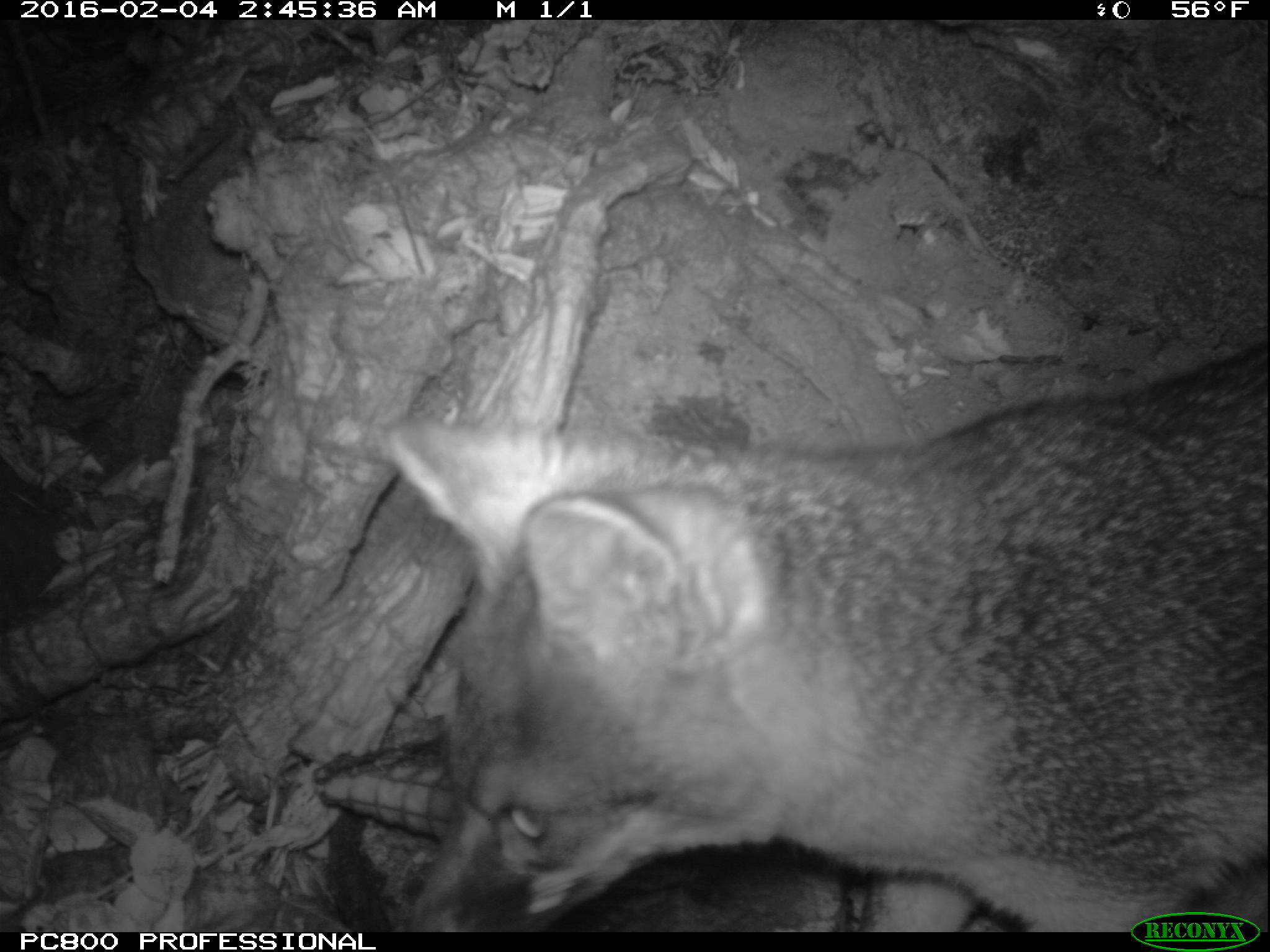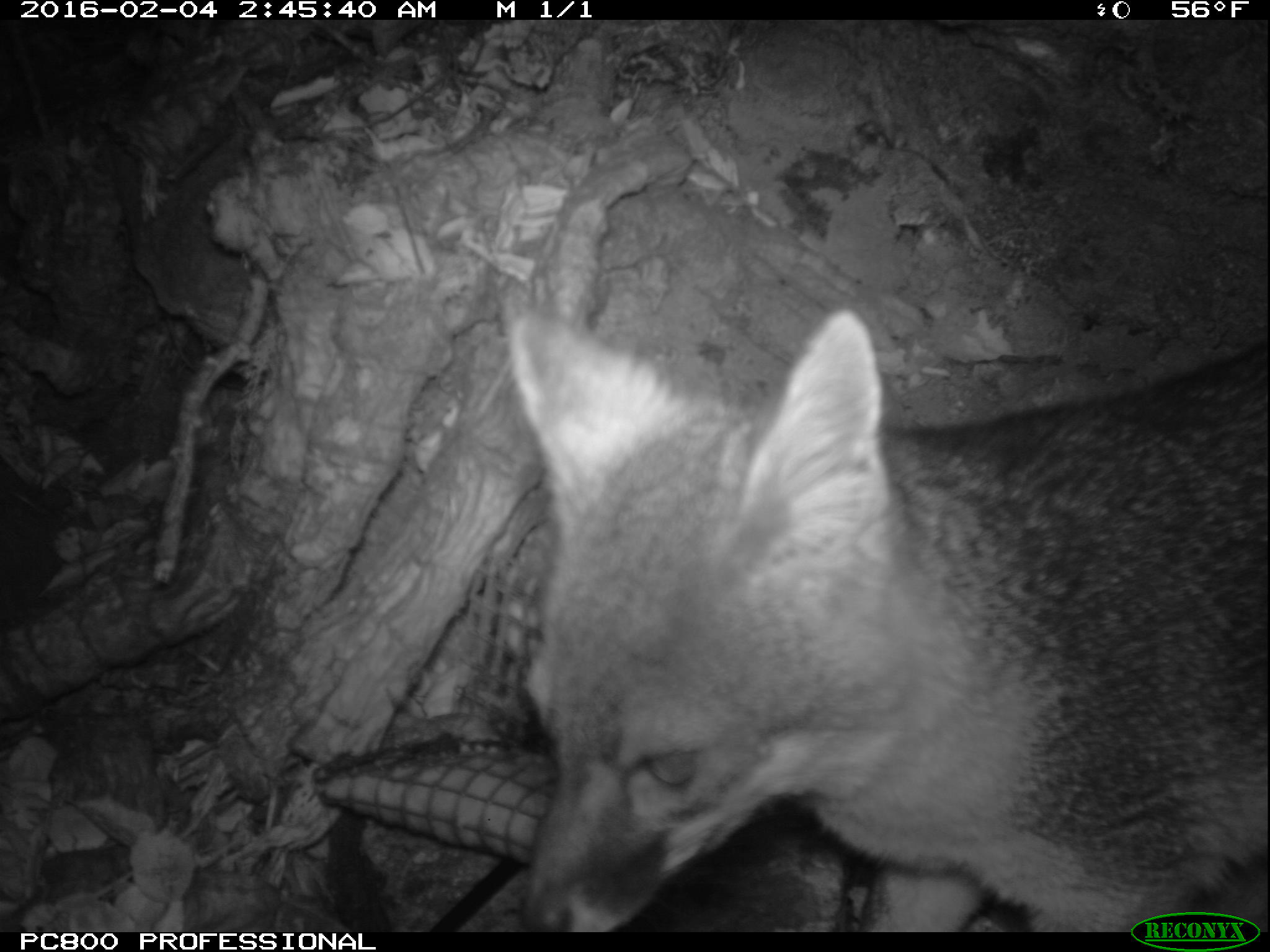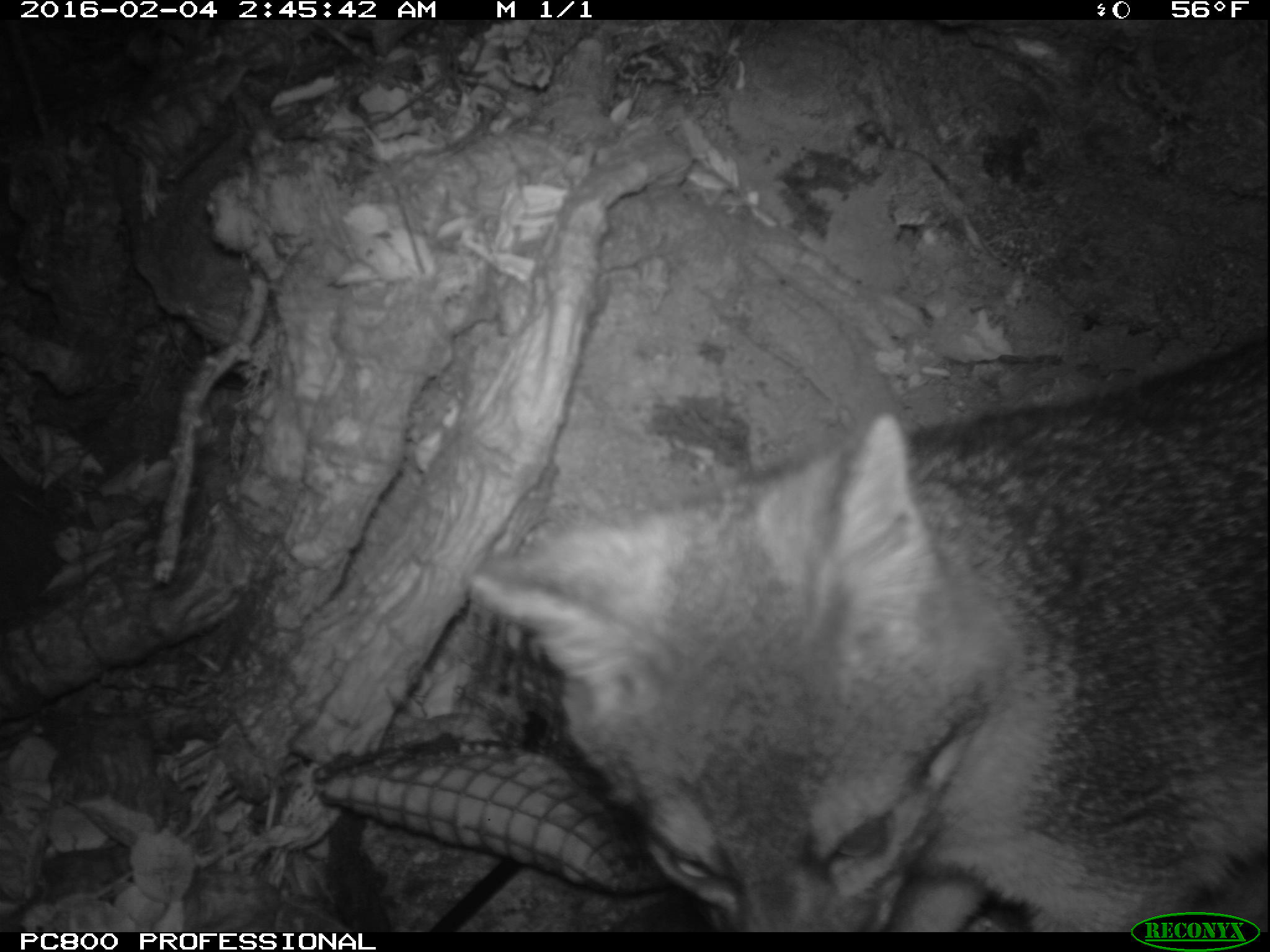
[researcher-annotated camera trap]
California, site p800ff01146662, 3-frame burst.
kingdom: Animalia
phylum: Chordata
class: Mammalia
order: Carnivora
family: Canidae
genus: Urocyon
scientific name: Urocyon littoralis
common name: island fox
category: fox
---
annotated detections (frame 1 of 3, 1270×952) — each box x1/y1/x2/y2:
fox: 383/340/1269/932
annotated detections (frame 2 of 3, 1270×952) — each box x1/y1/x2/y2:
fox: 499/300/1269/932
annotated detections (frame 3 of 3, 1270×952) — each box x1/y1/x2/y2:
fox: 469/339/1268/932